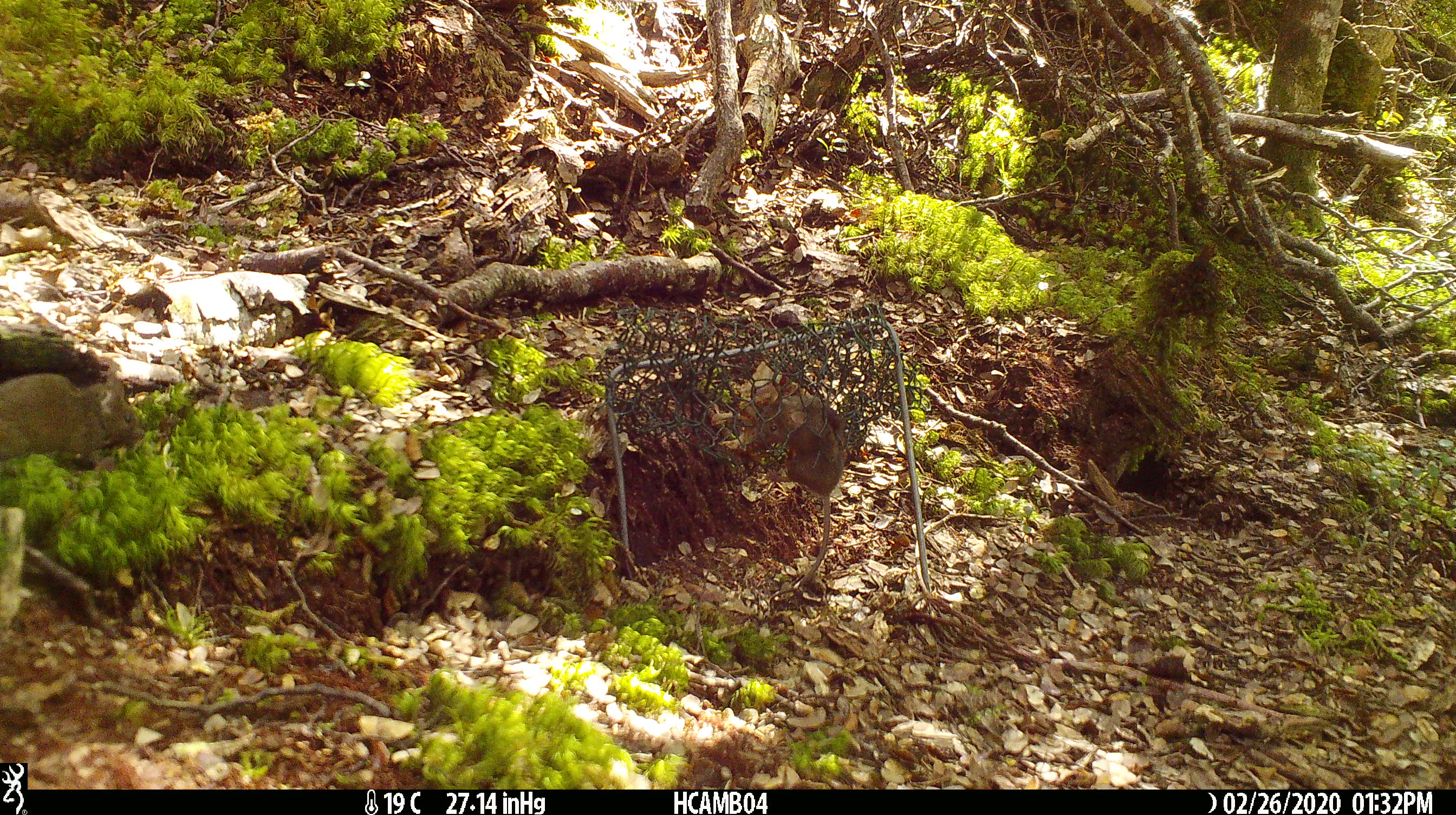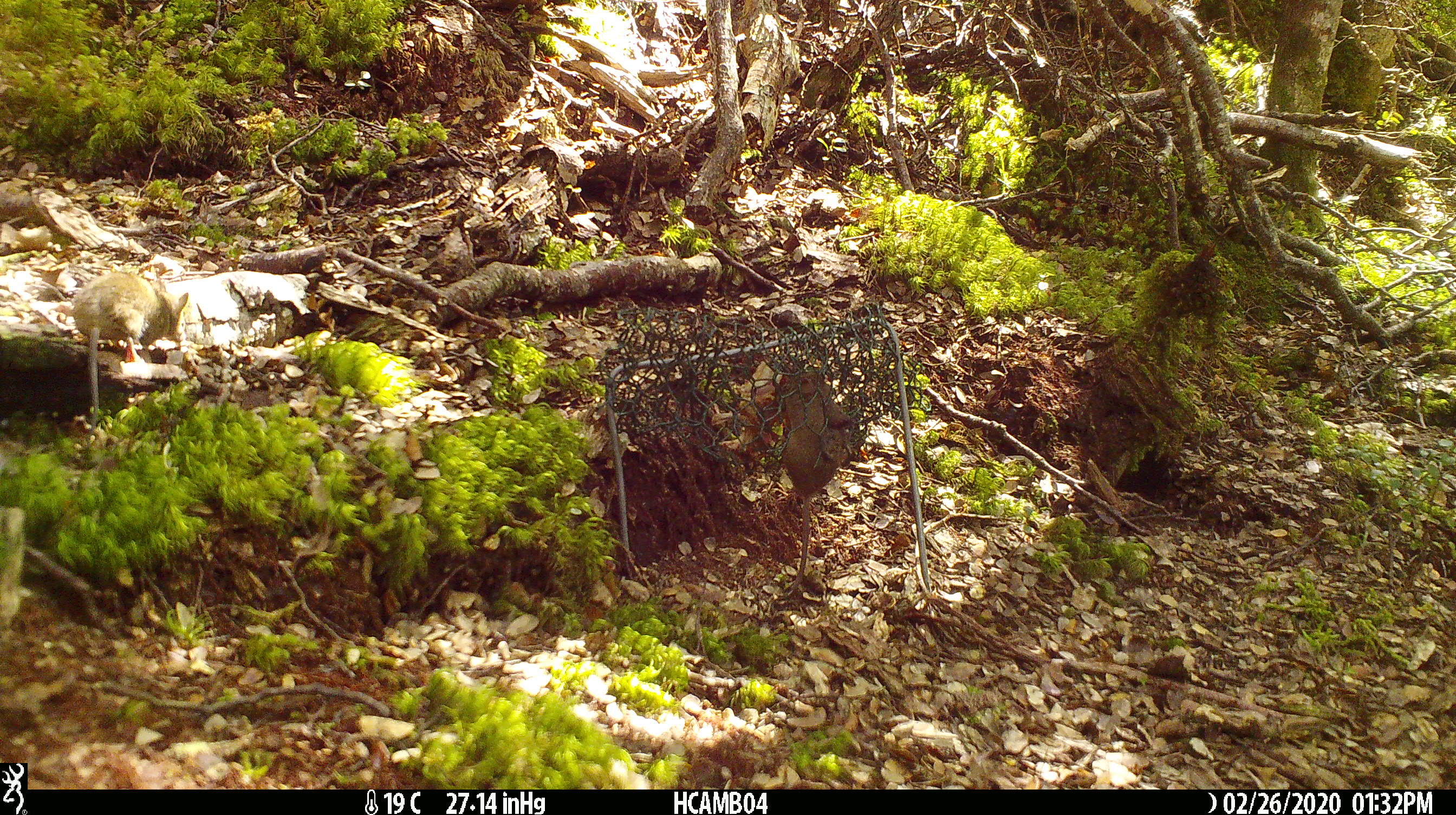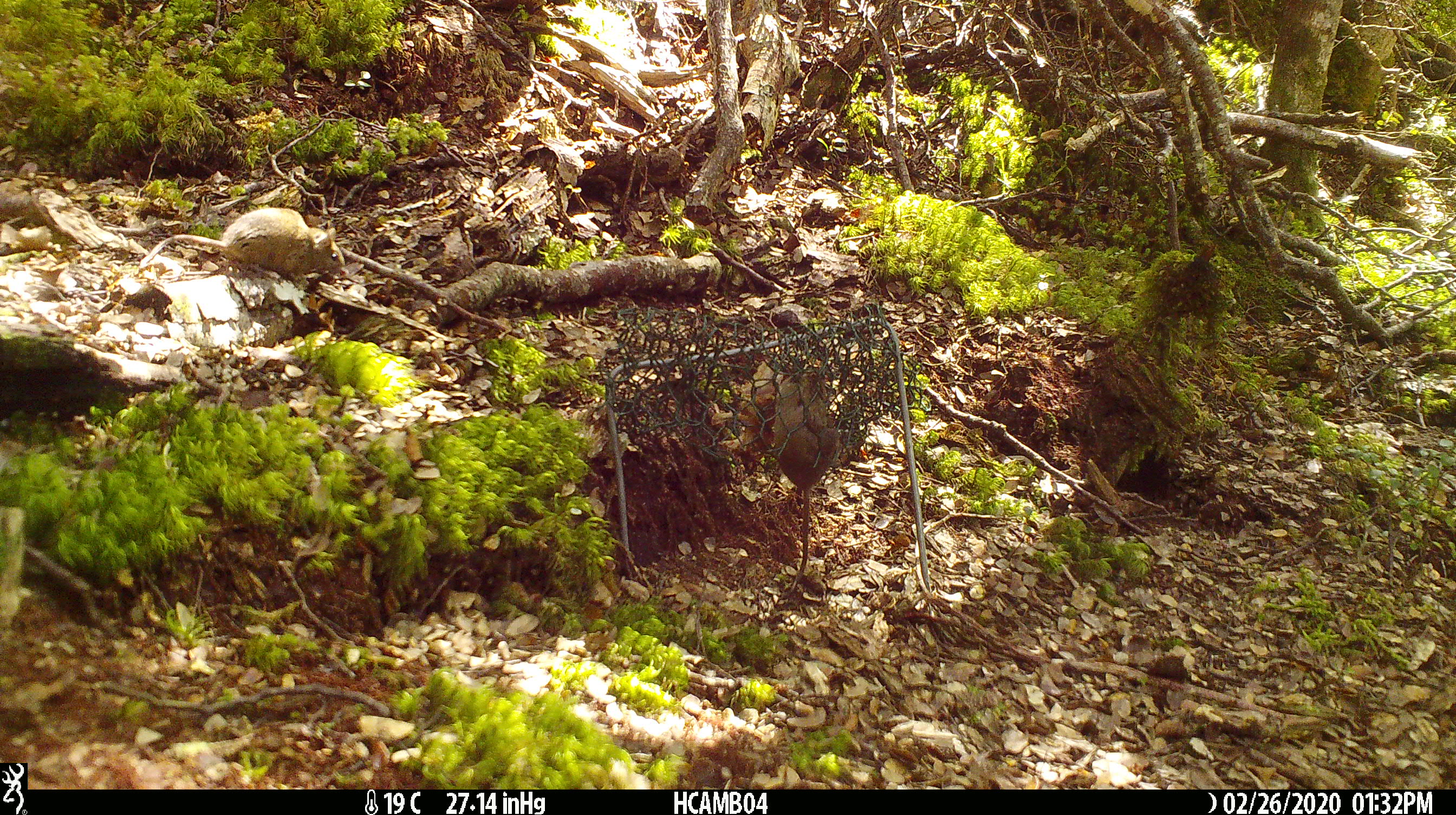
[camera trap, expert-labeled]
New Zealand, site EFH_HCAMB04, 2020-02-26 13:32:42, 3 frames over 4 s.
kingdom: Animalia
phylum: Chordata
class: Mammalia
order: Rodentia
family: Muridae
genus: Mus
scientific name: Mus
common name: mouse